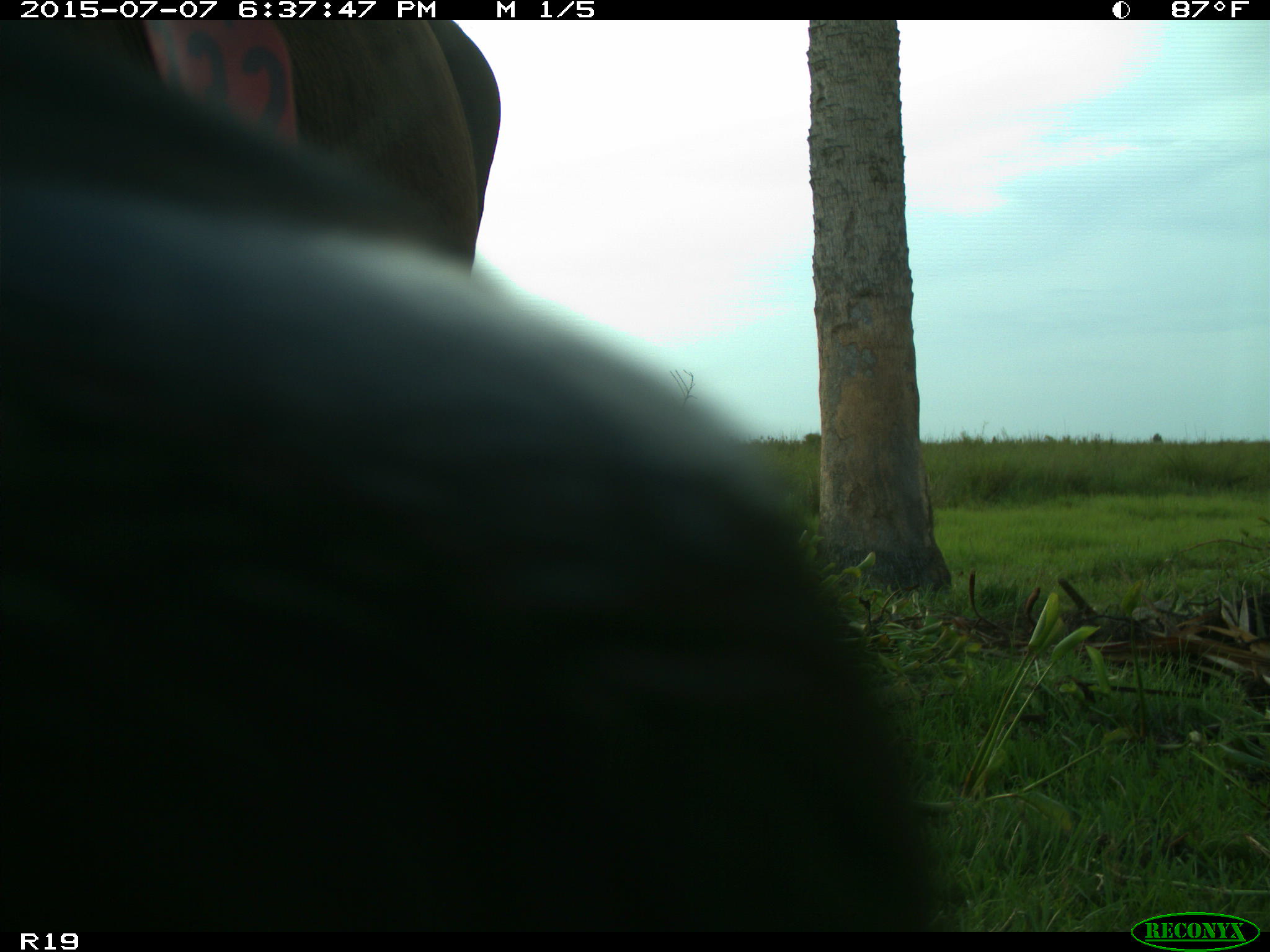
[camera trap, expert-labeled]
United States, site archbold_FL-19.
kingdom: Animalia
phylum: Chordata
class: Mammalia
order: Artiodactyla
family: Bovidae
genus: Bos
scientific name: Bos taurus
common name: domestic cow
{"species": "Bos taurus (domestic cow)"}